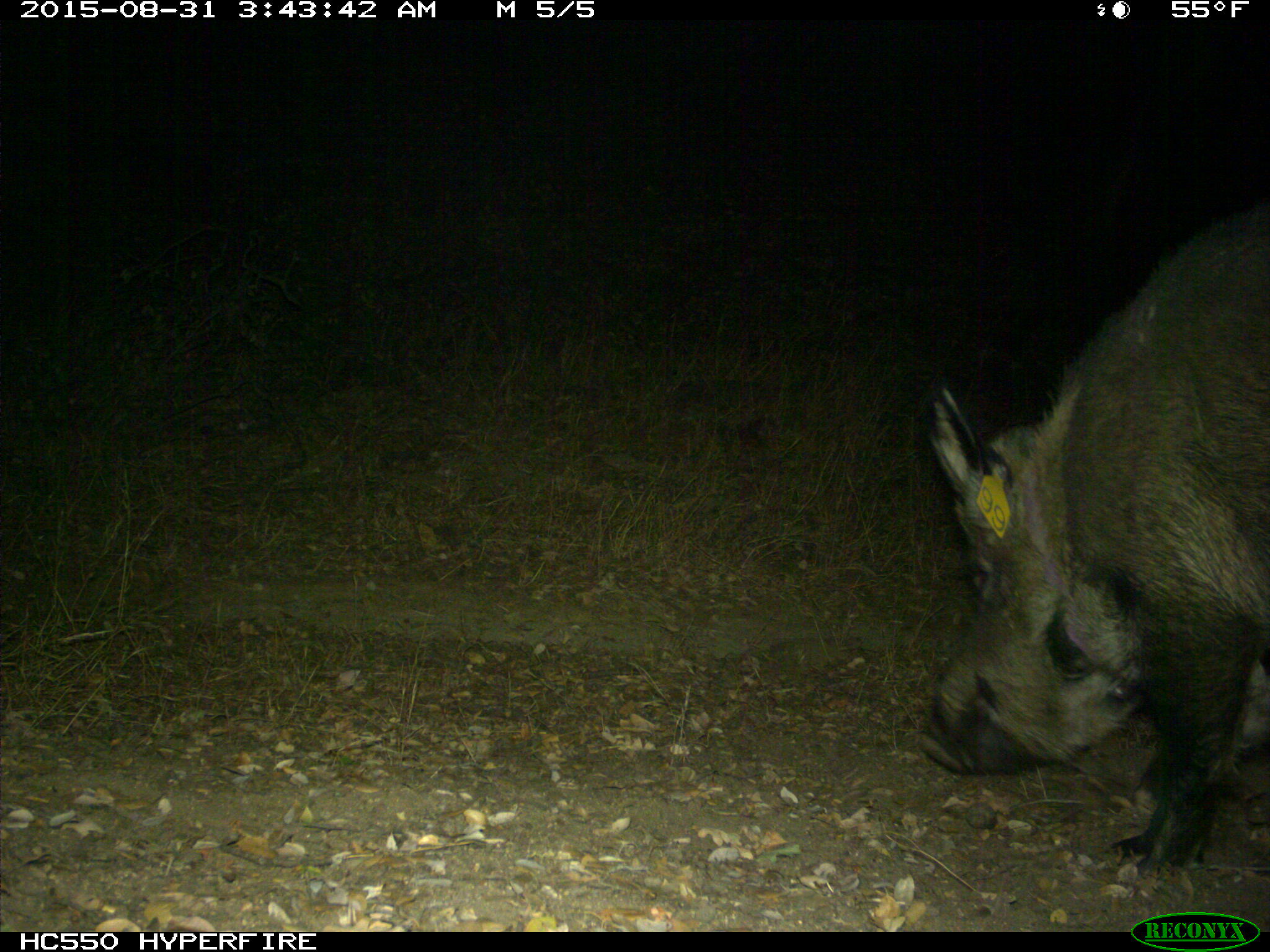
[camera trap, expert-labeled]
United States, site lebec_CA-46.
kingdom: Animalia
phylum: Chordata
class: Mammalia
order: Artiodactyla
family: Suidae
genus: Sus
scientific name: Sus scrofa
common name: wild boar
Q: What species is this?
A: Sus scrofa (wild boar).